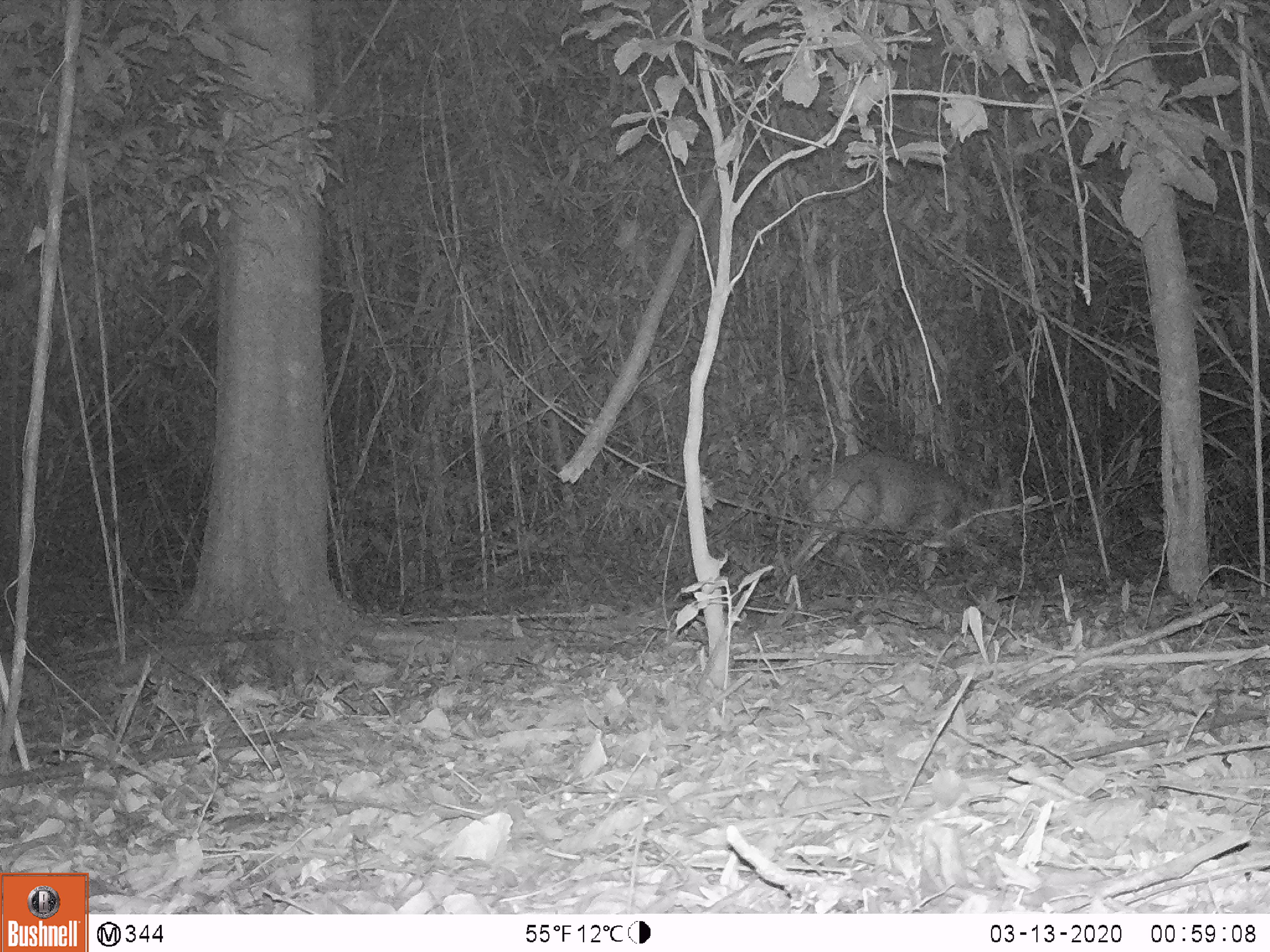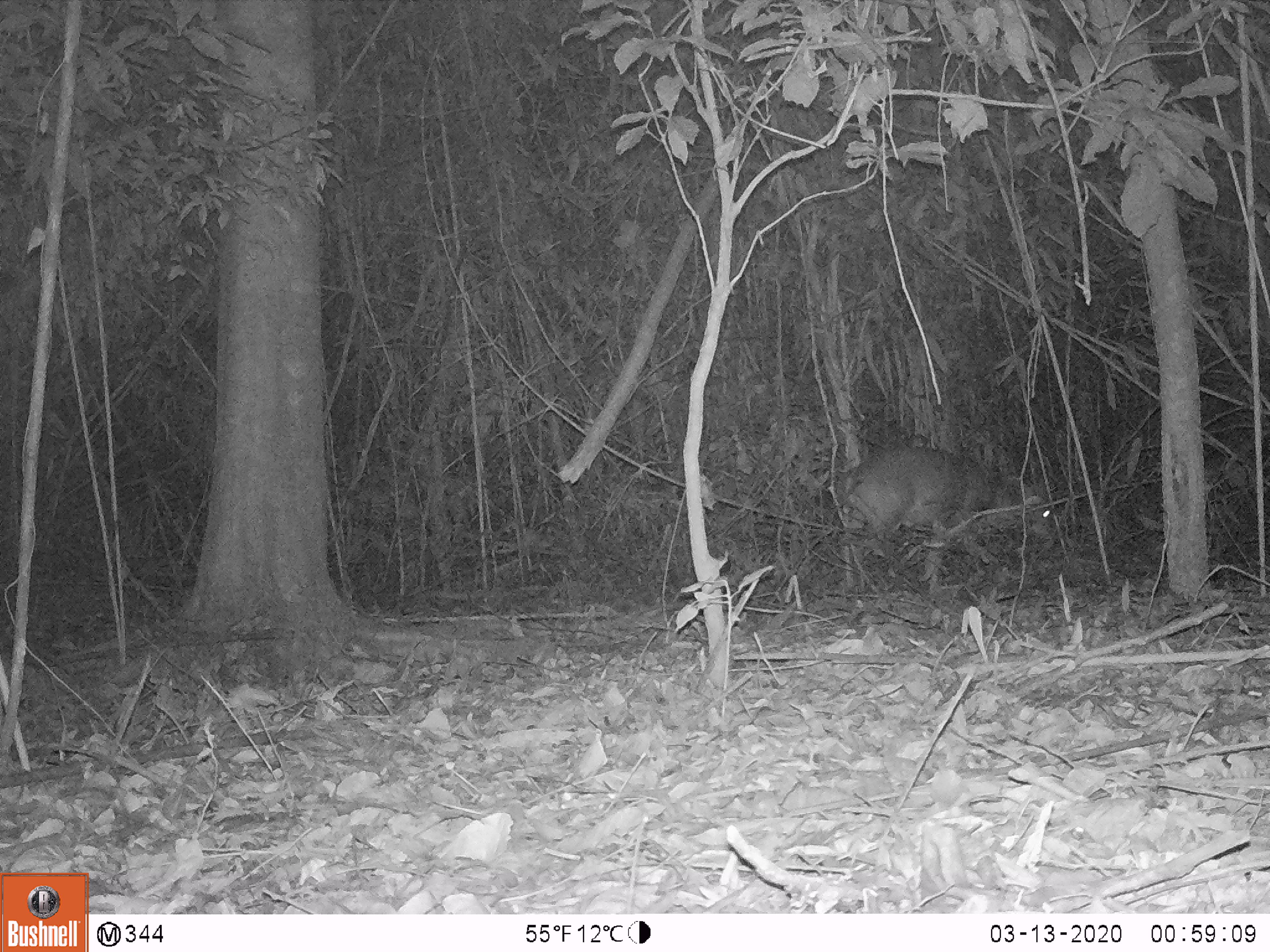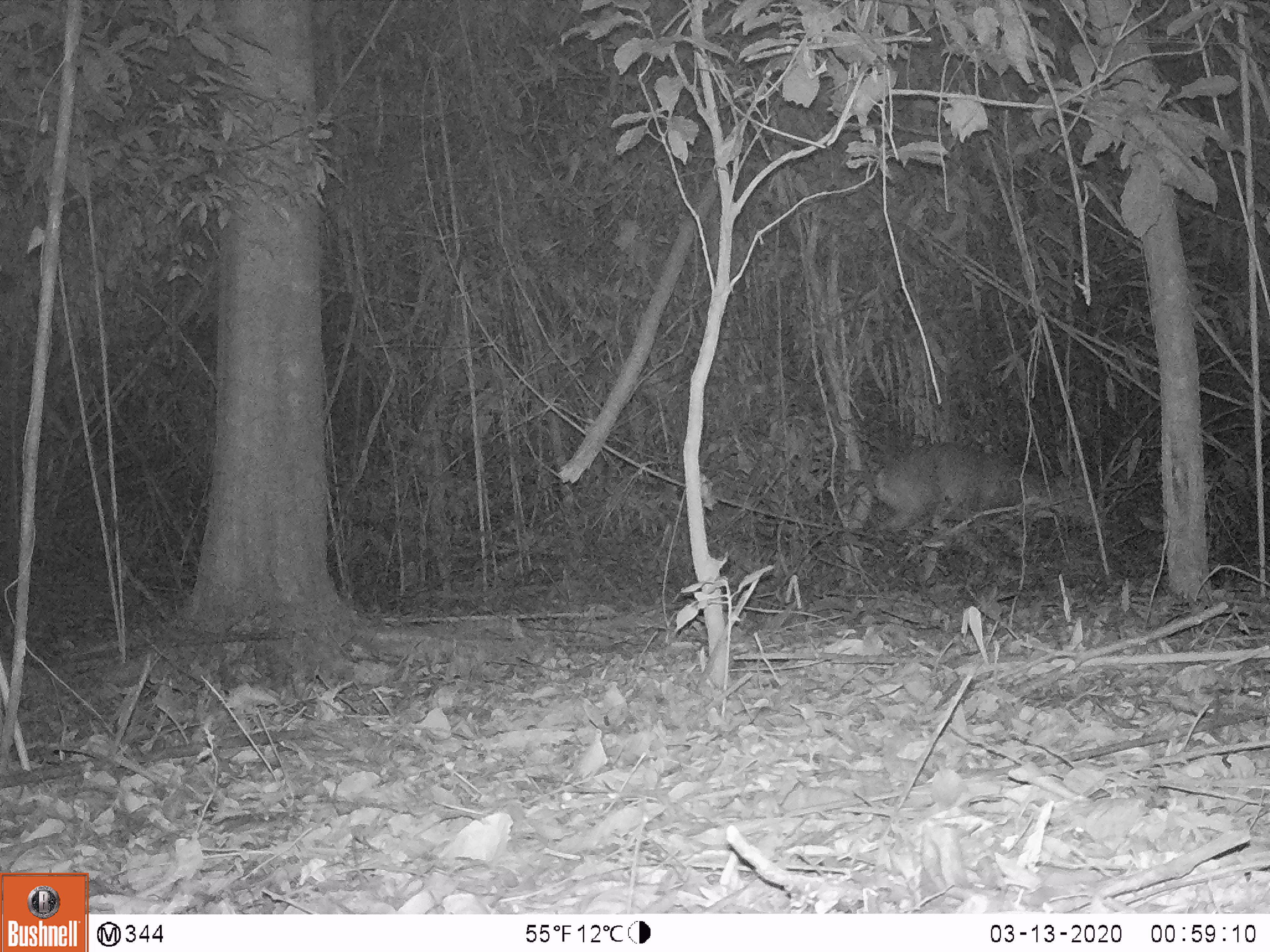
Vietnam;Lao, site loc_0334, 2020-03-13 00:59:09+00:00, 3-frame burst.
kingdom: Animalia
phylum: Chordata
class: Mammalia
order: Artiodactyla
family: Cervidae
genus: Muntiacus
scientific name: Muntiacus vuquangensis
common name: large-antlered muntjac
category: large antlered muntjac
Large antlered muntjac (large-antlered muntjac) (Muntiacus vuquangensis). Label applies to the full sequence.